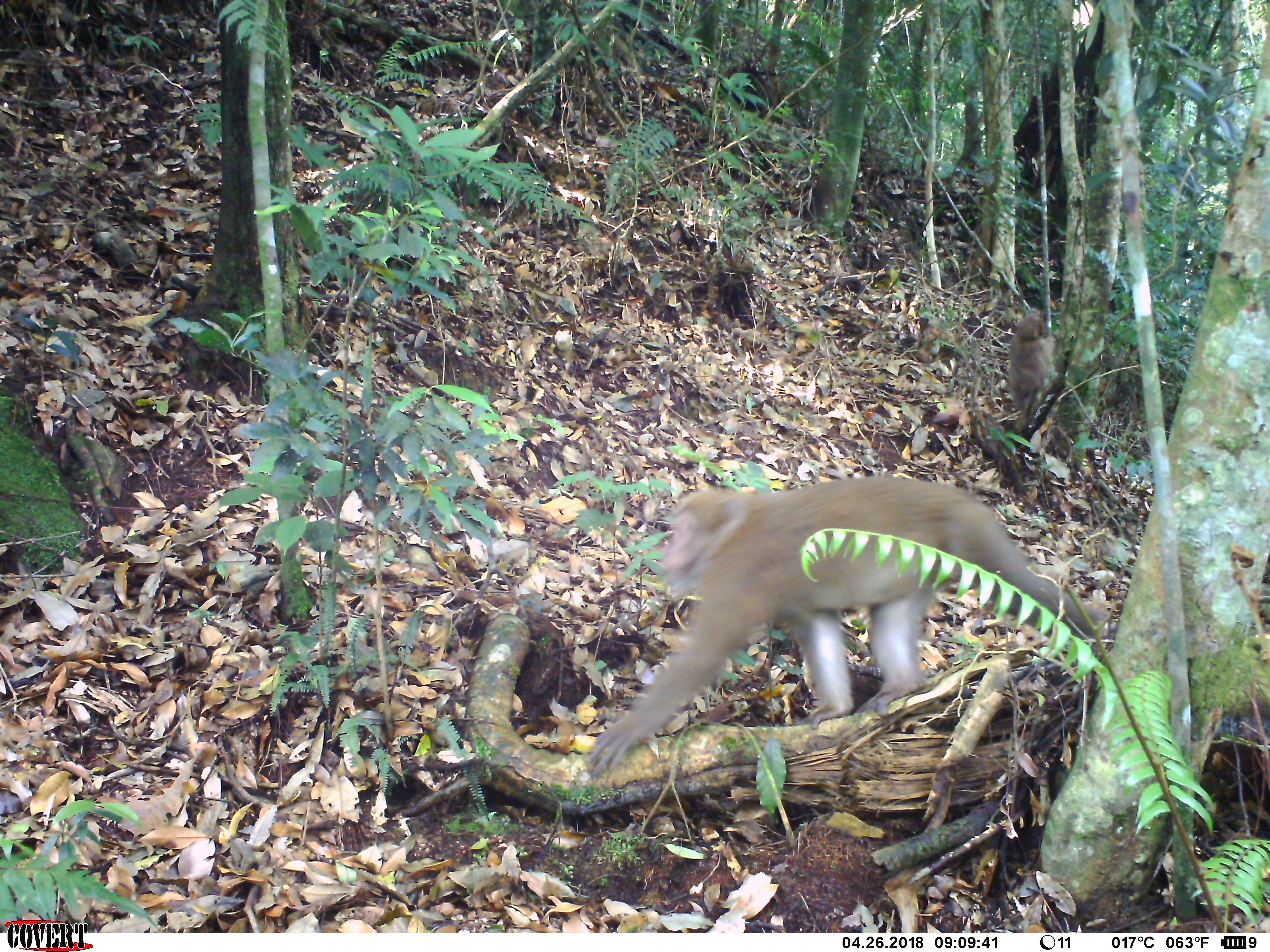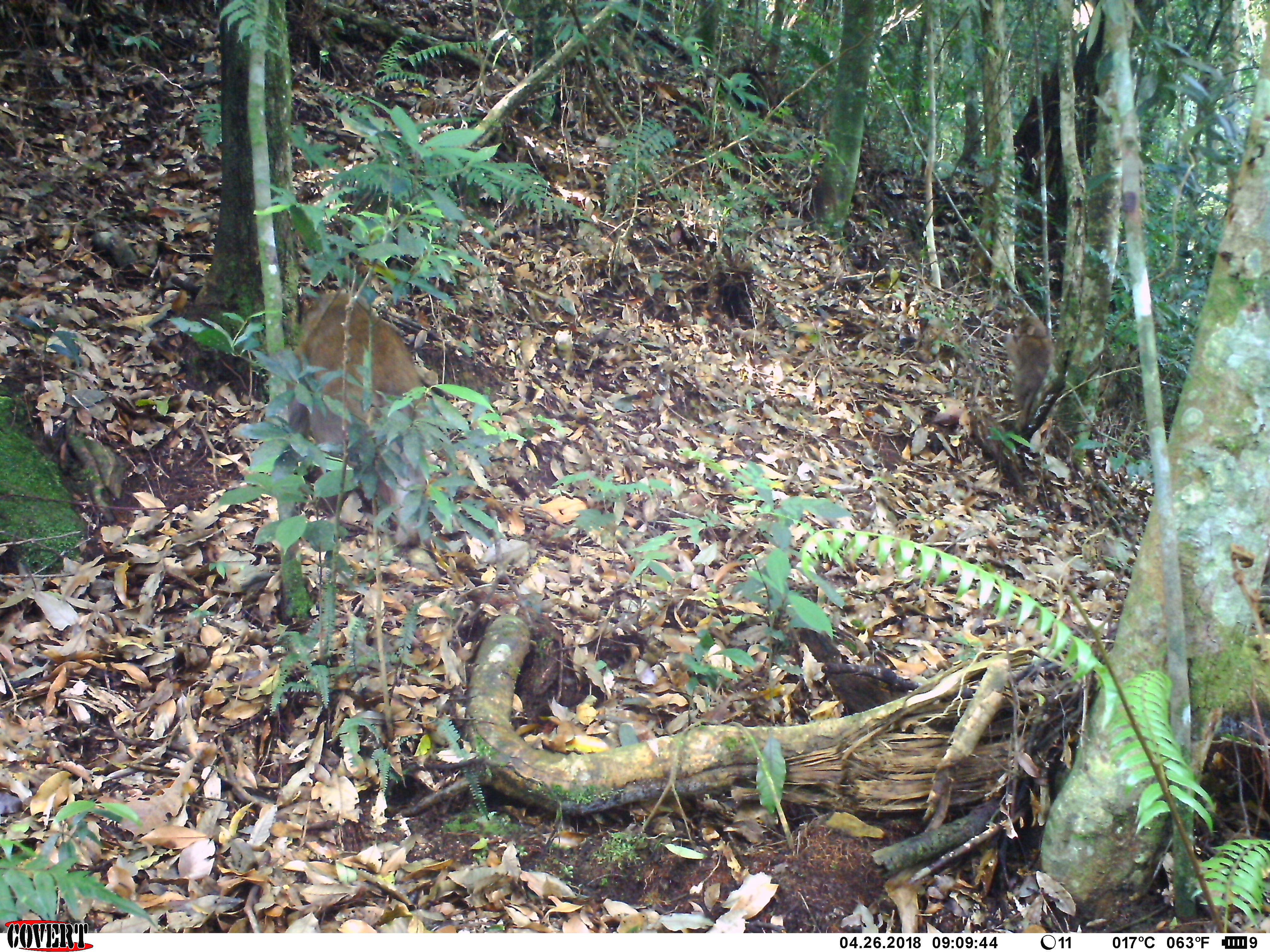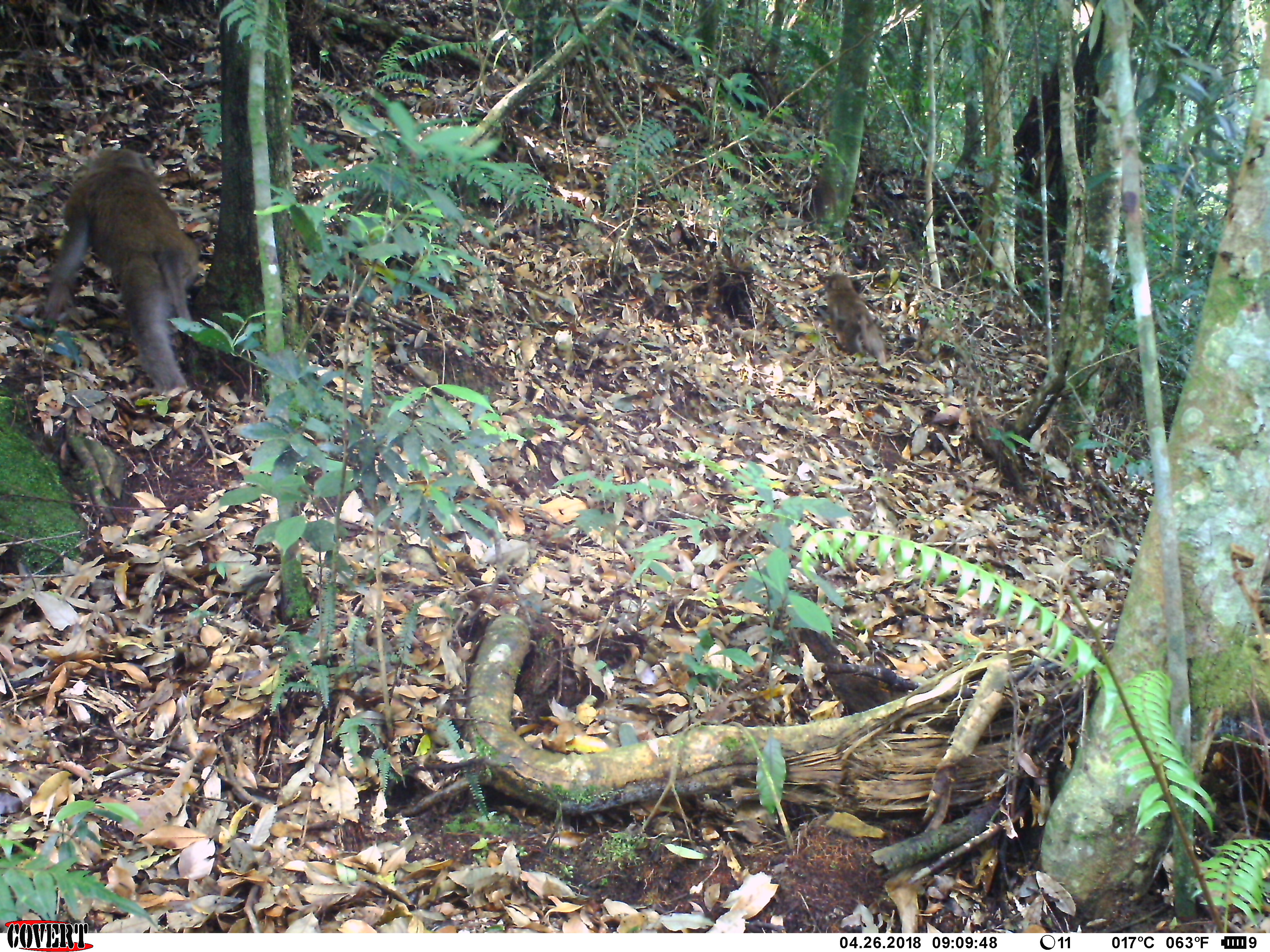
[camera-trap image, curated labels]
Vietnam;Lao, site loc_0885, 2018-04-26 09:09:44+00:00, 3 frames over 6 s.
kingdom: Animalia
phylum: Chordata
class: Mammalia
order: Primates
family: Cercopithecidae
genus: Macaca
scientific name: Macaca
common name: macaque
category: macaque not stump tailed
Macaque not stump tailed (macaque) (Macaca). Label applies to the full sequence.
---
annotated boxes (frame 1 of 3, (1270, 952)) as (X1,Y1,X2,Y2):
macaque not stump tailed: (578,474,1112,786); (1004,305,1059,450)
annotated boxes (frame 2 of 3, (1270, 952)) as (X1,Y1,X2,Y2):
macaque not stump tailed: (278,286,444,549); (997,314,1056,437)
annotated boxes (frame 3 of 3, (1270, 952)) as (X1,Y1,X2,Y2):
macaque not stump tailed: (35,143,202,396); (812,272,889,372)